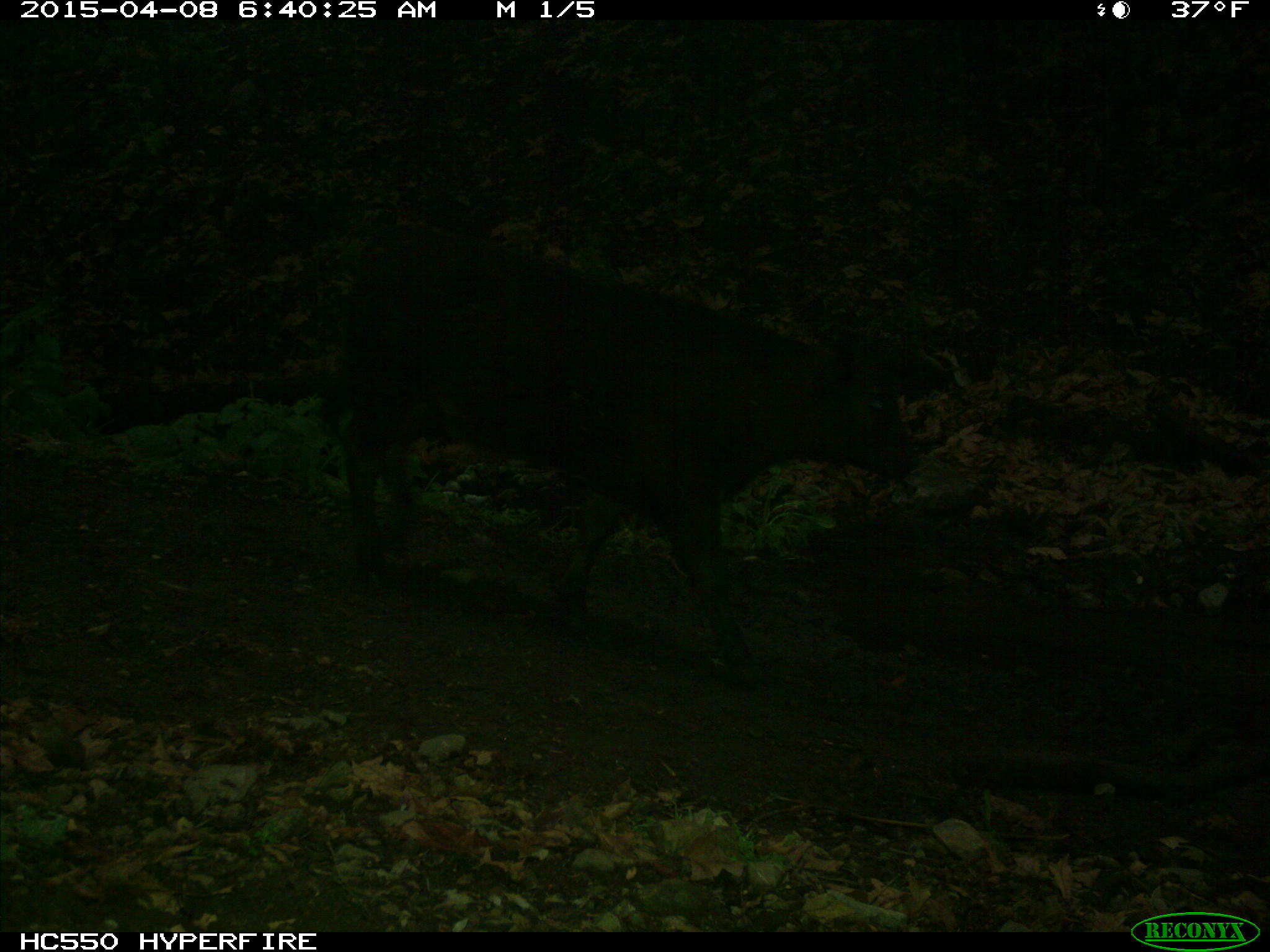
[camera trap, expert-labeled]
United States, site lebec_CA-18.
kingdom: Animalia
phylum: Chordata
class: Mammalia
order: Artiodactyla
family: Bovidae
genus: Bos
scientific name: Bos taurus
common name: domestic cow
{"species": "Bos taurus (domestic cow)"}